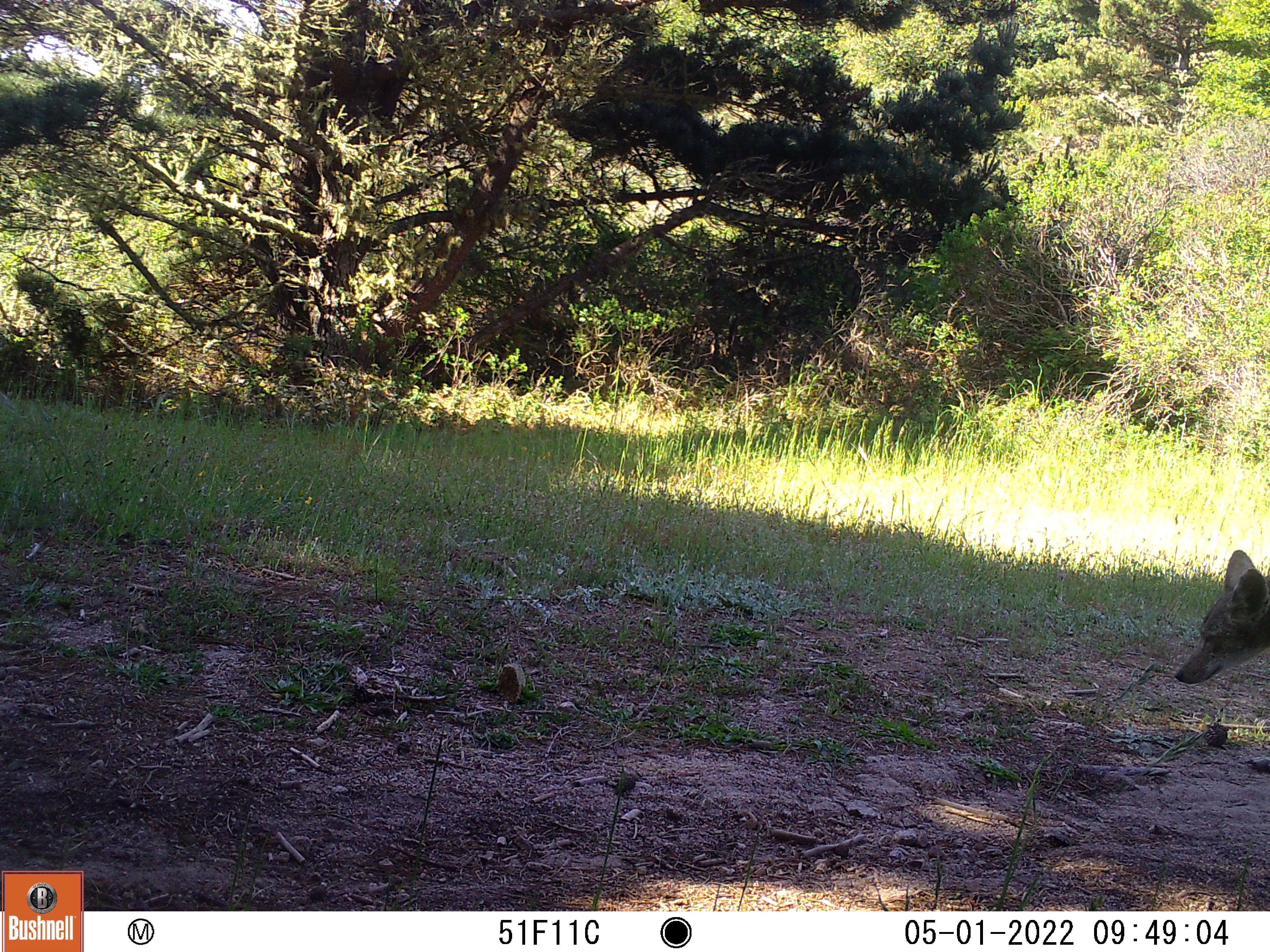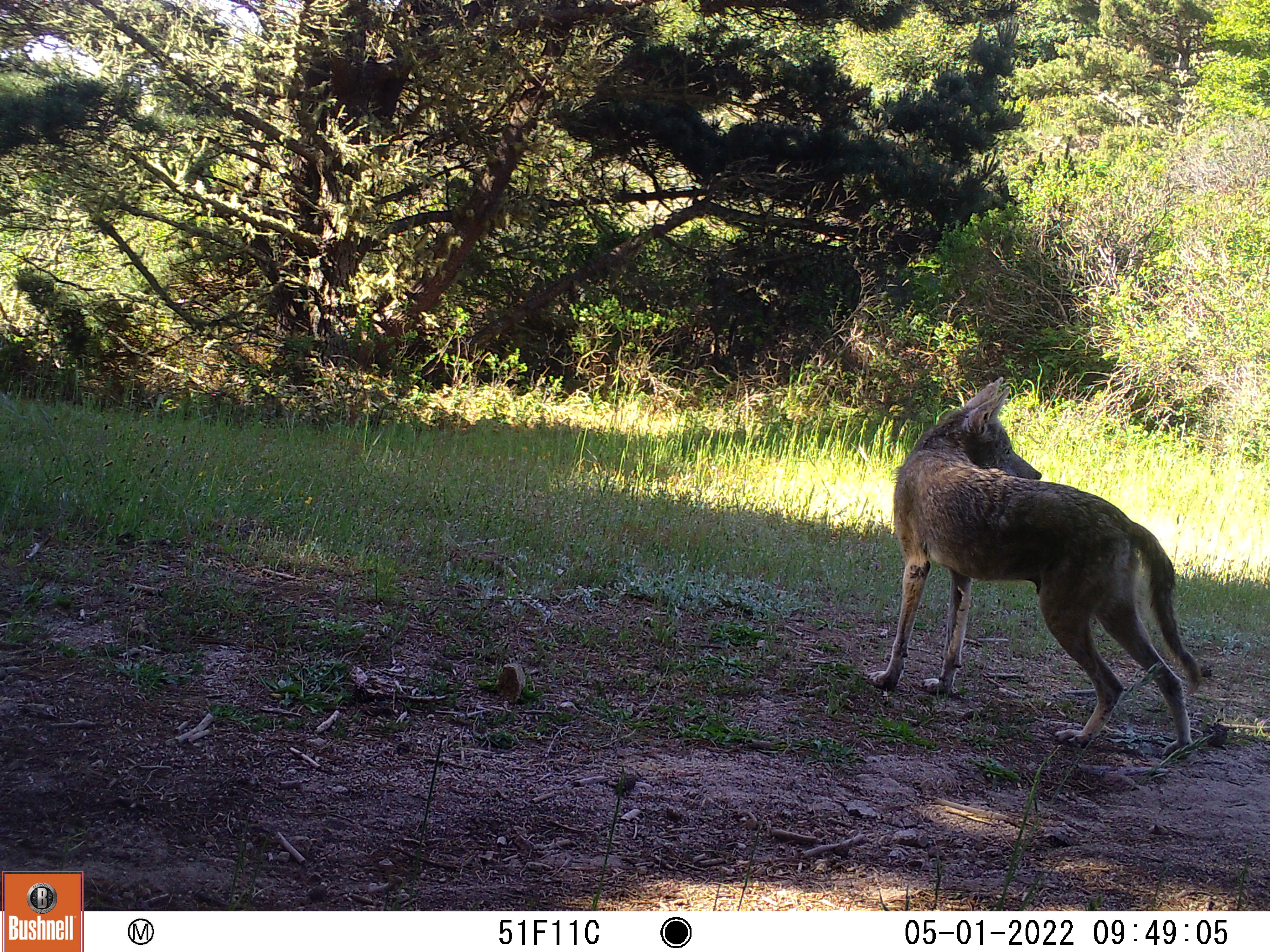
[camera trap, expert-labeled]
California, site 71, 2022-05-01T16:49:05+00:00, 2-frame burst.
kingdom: Animalia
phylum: Chordata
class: Mammalia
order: Carnivora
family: Canidae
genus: Canis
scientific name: Canis latrans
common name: coyote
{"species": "coyote (Canis latrans)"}